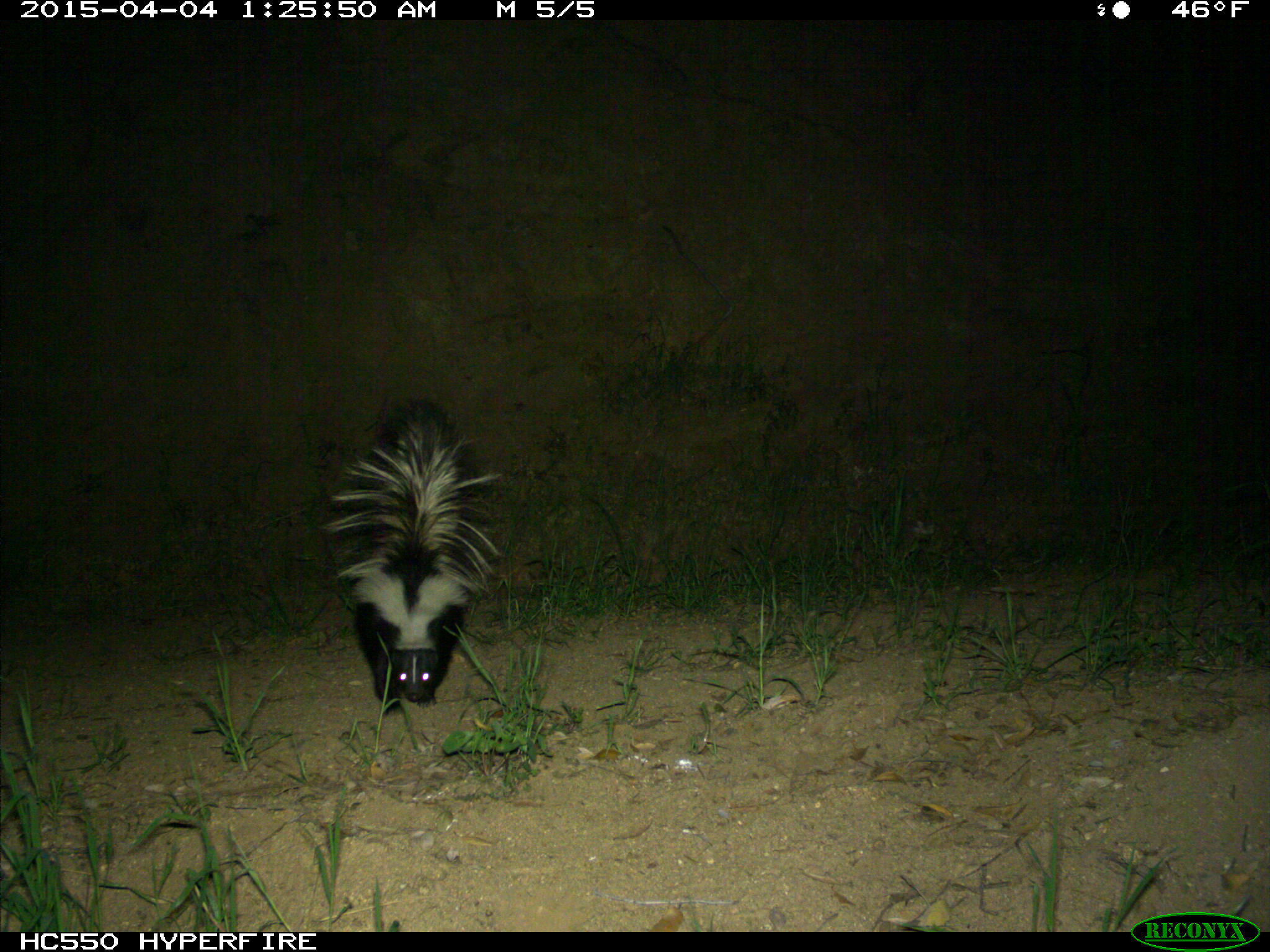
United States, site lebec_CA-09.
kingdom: Animalia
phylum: Chordata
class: Mammalia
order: Carnivora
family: Mephitidae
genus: Mephitis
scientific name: Mephitis mephitis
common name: striped skunk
Mephitis mephitis (striped skunk).